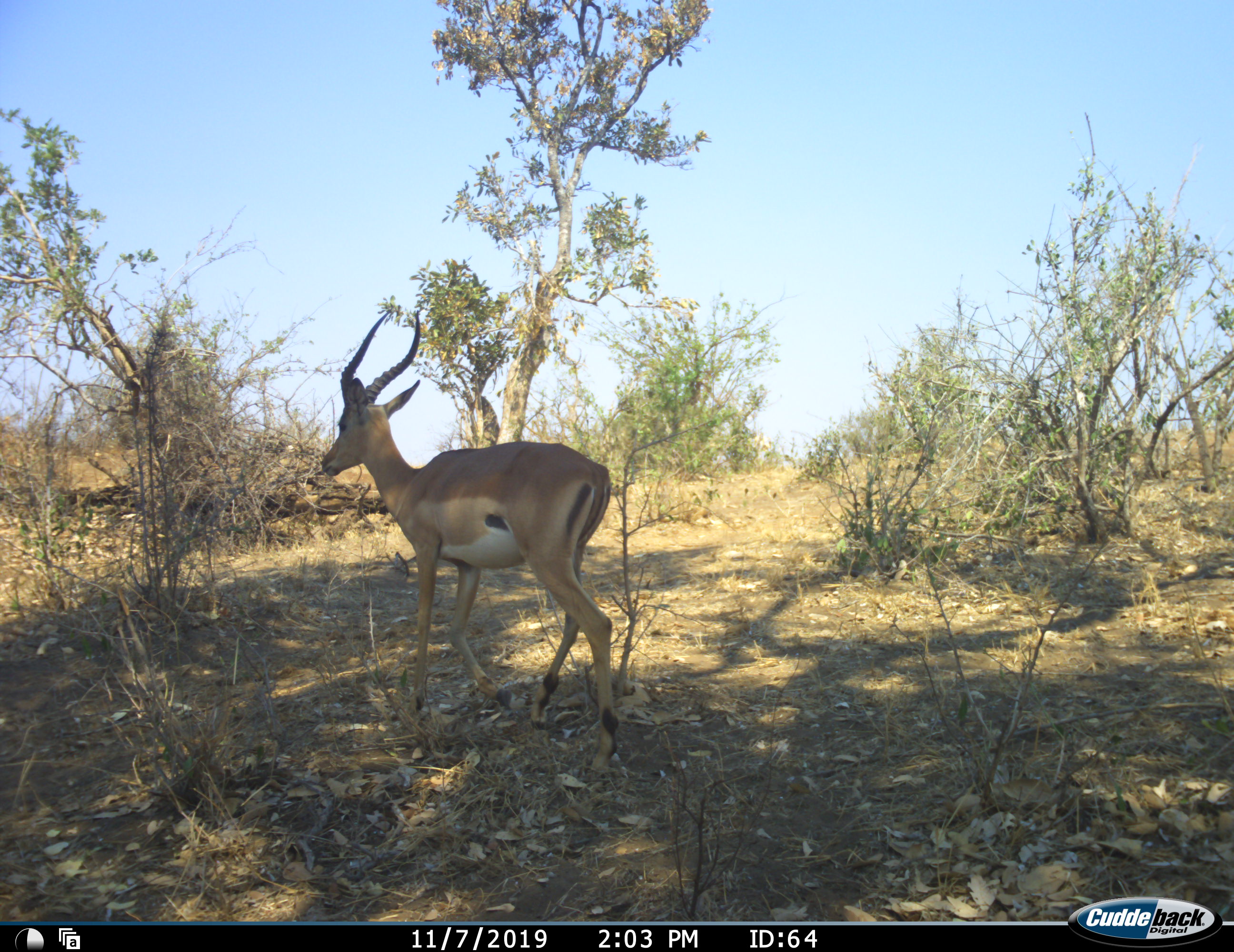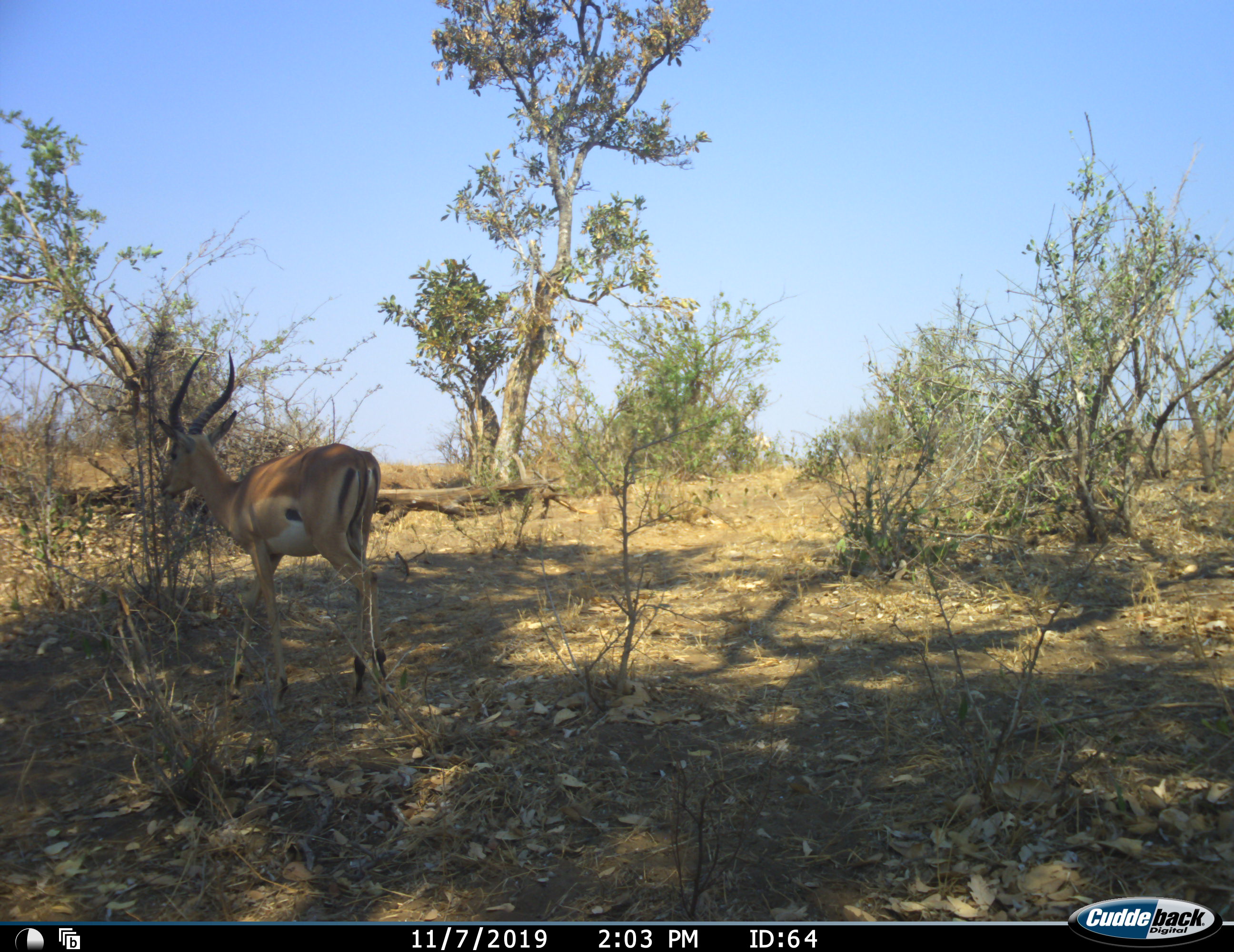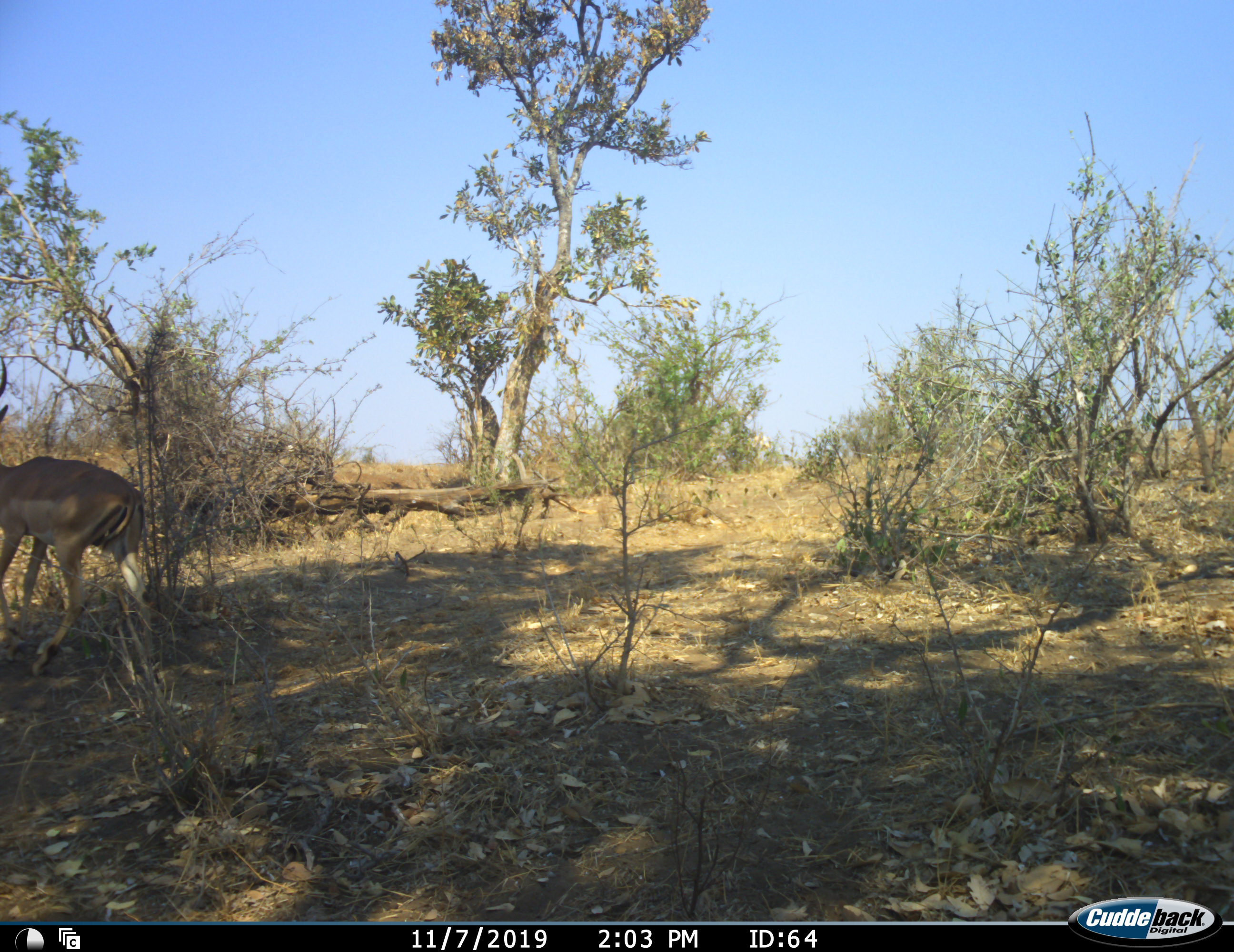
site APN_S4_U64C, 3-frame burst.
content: unidentified animal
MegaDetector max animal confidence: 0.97